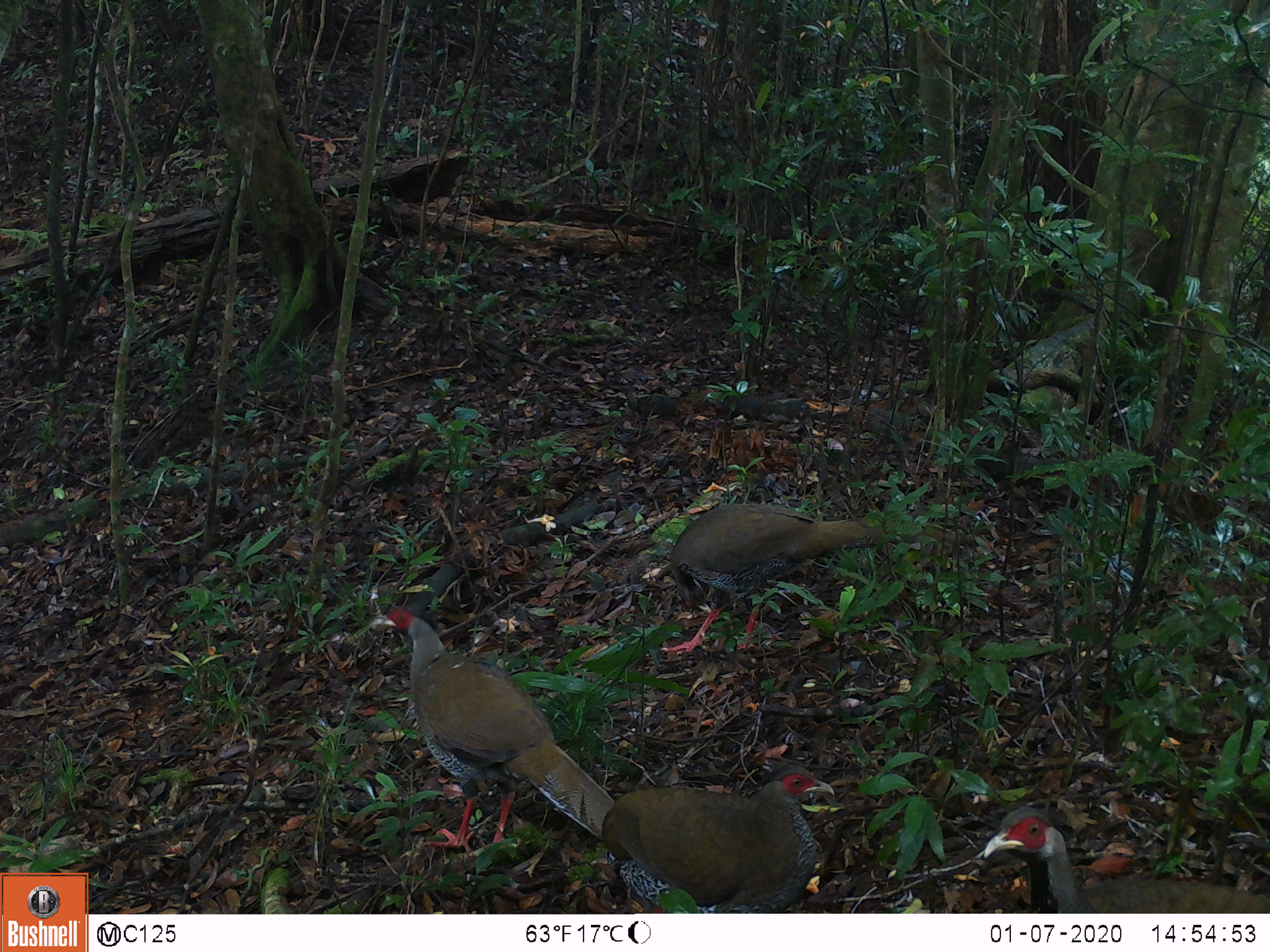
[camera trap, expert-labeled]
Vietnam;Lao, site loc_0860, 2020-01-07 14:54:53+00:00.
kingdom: Animalia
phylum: Chordata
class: Aves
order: Galliformes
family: Phasianidae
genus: Lophura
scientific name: Lophura nycthemera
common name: silver pheasant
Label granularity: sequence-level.